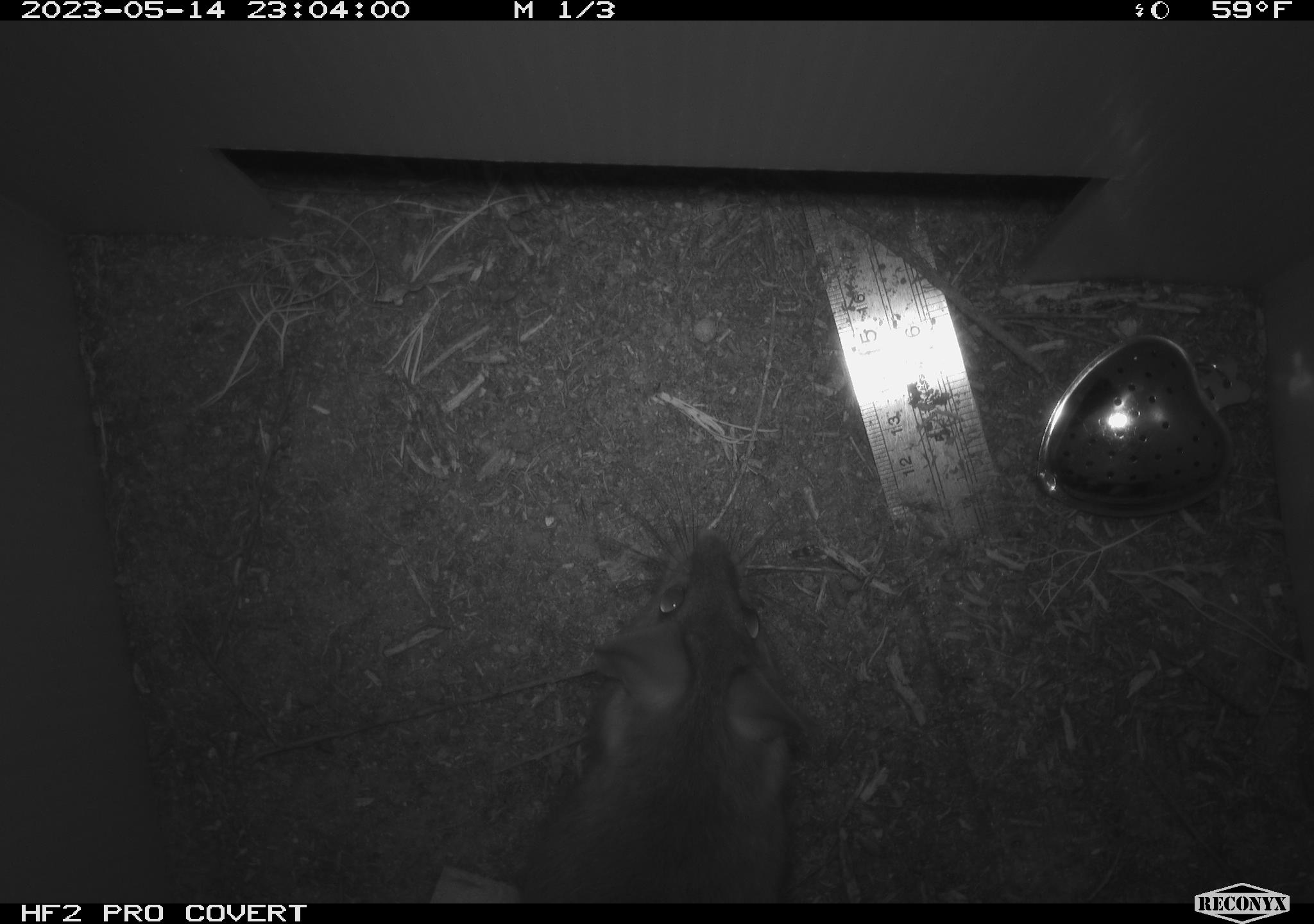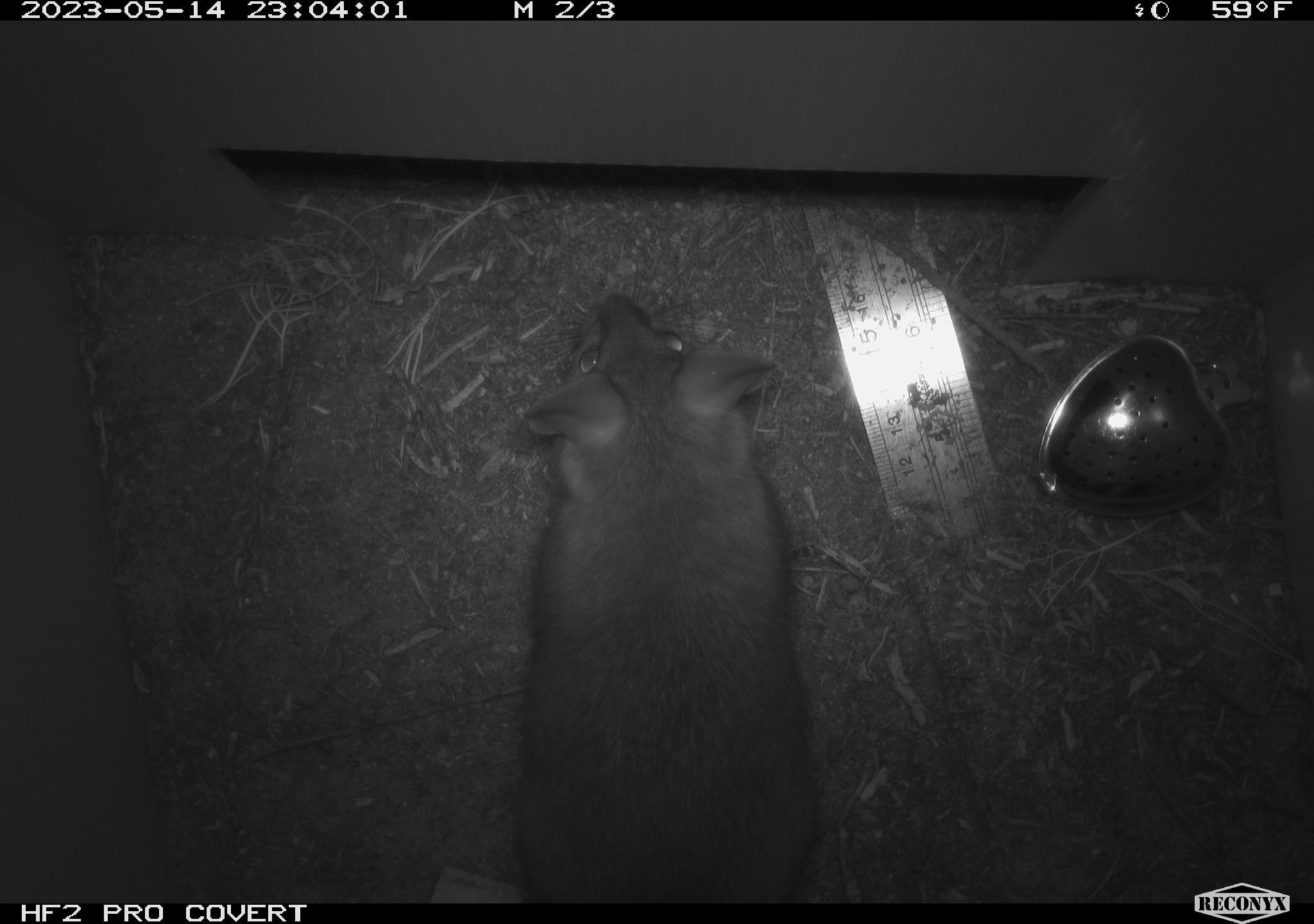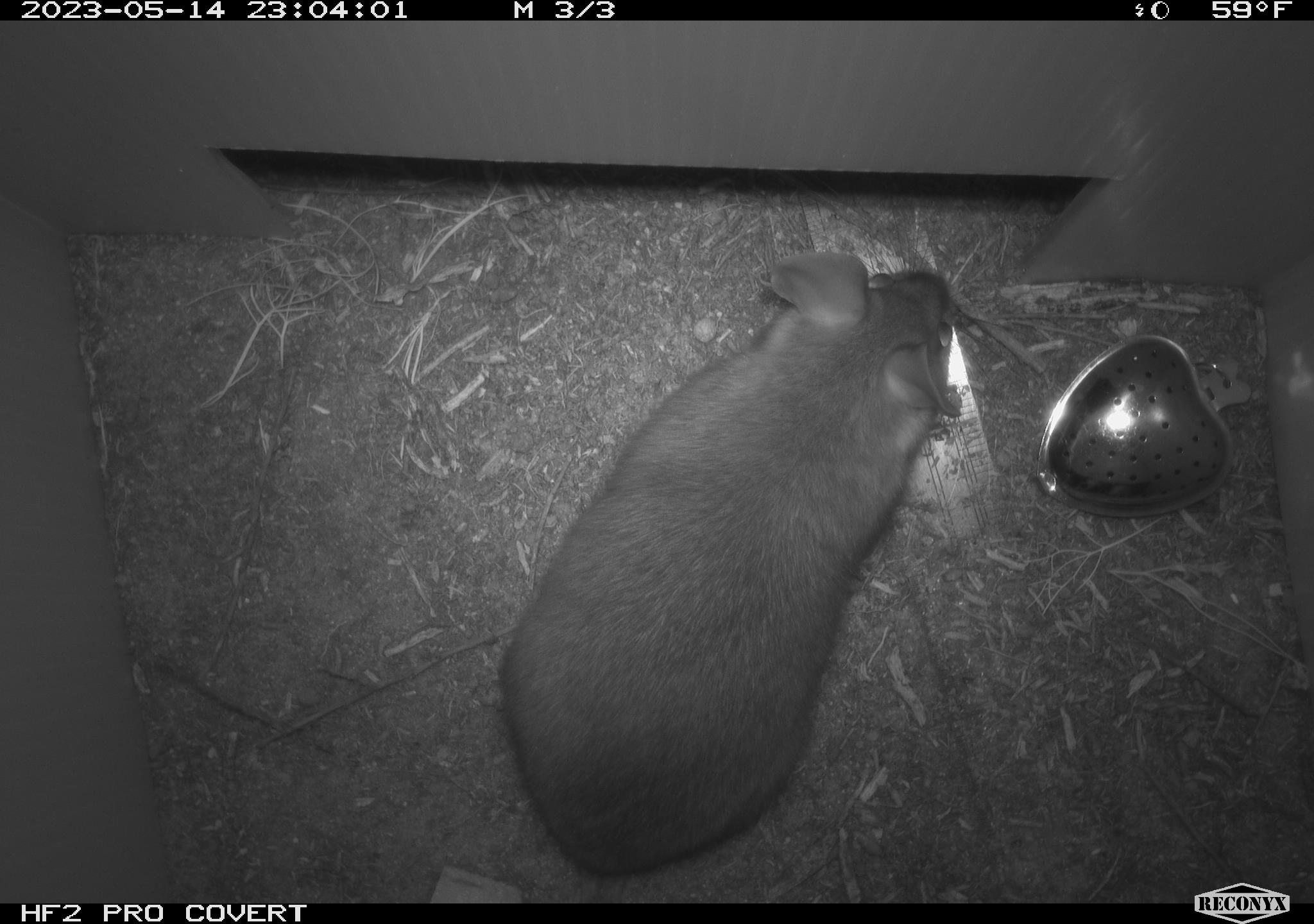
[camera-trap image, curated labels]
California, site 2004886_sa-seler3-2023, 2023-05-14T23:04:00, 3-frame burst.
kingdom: Animalia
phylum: Chordata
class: Mammalia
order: Rodentia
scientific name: Rodentia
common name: woodrat or rat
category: woodrat or rat species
Woodrat or rat species (woodrat or rat) (Rodentia).